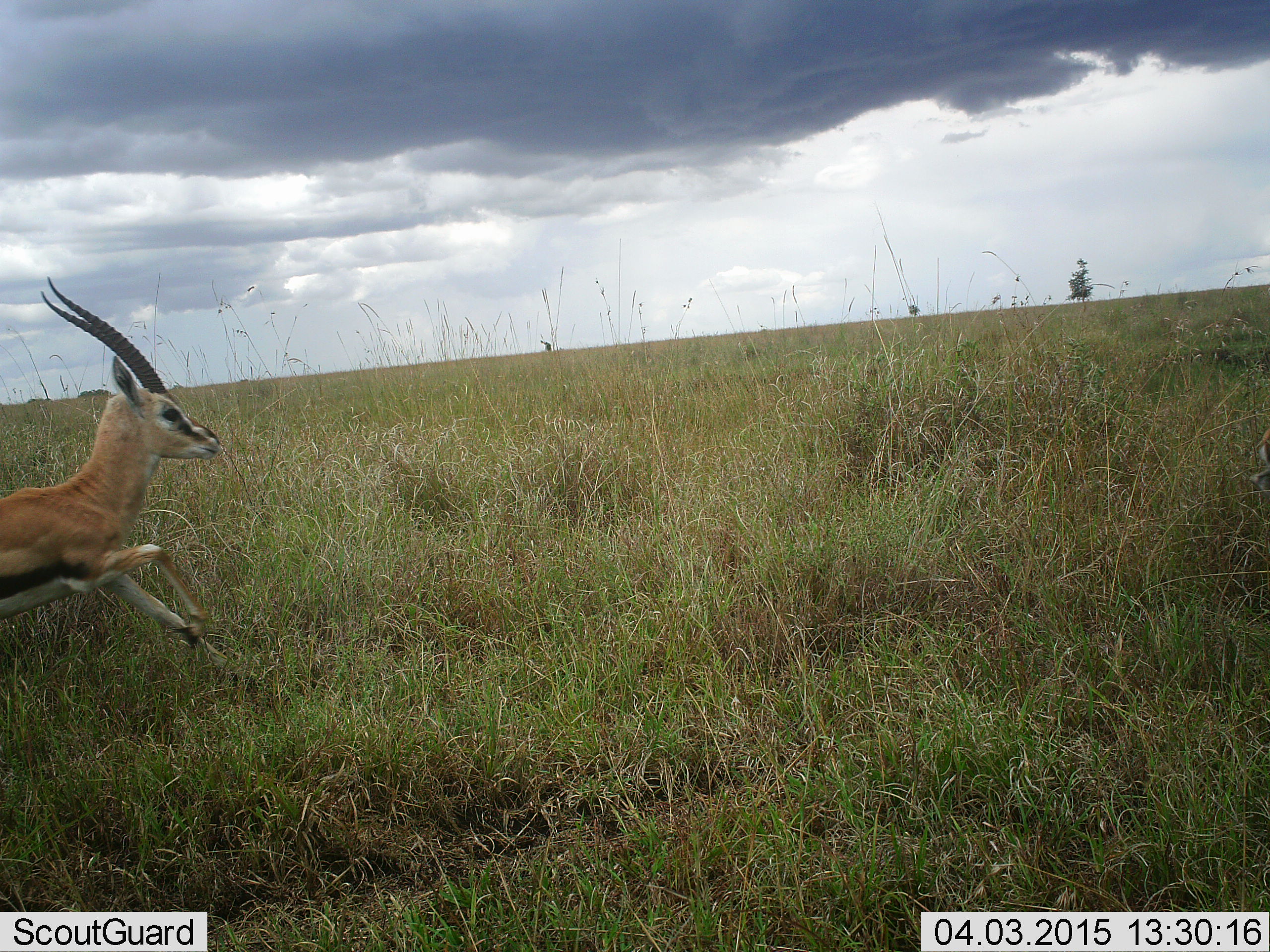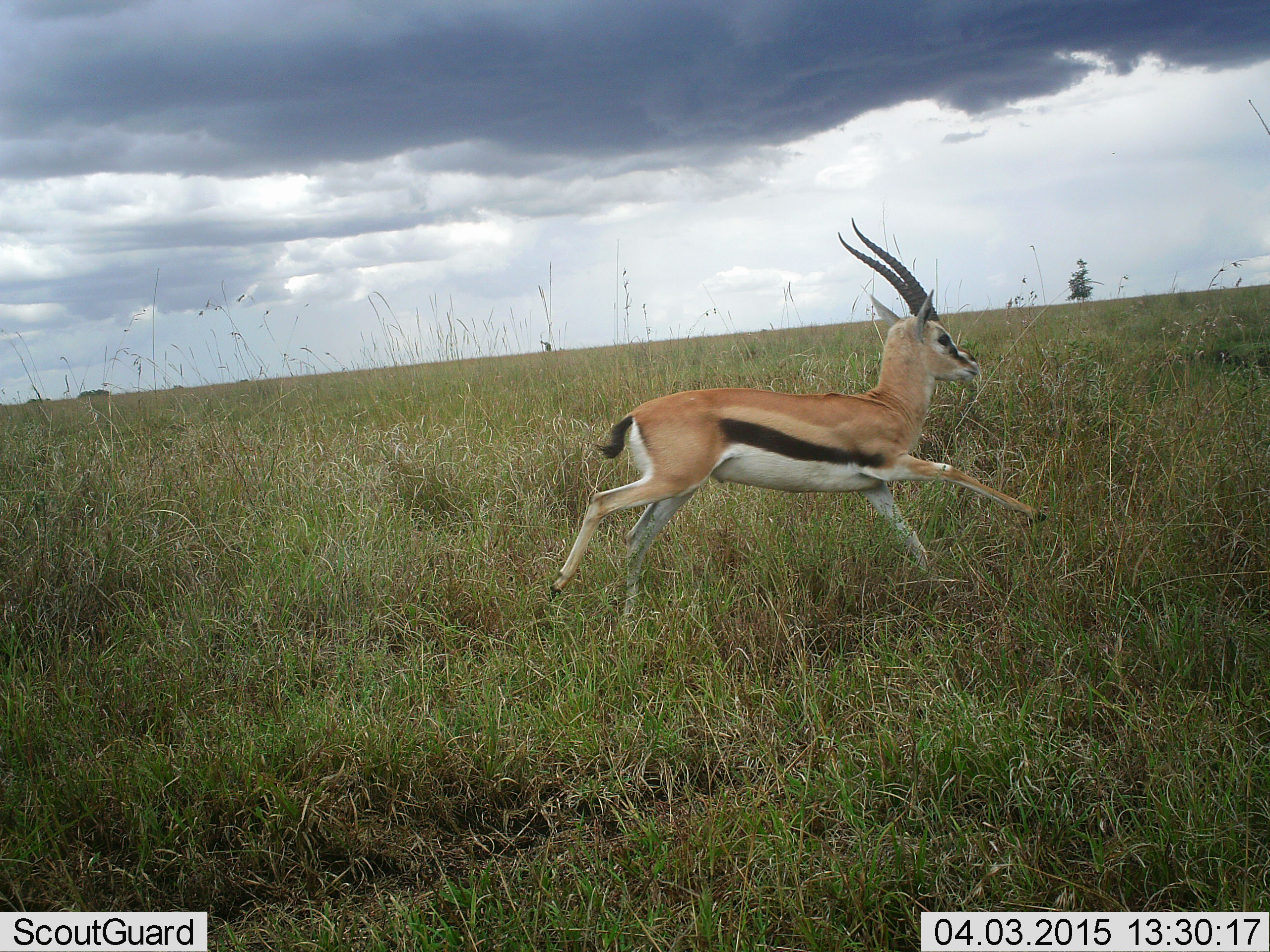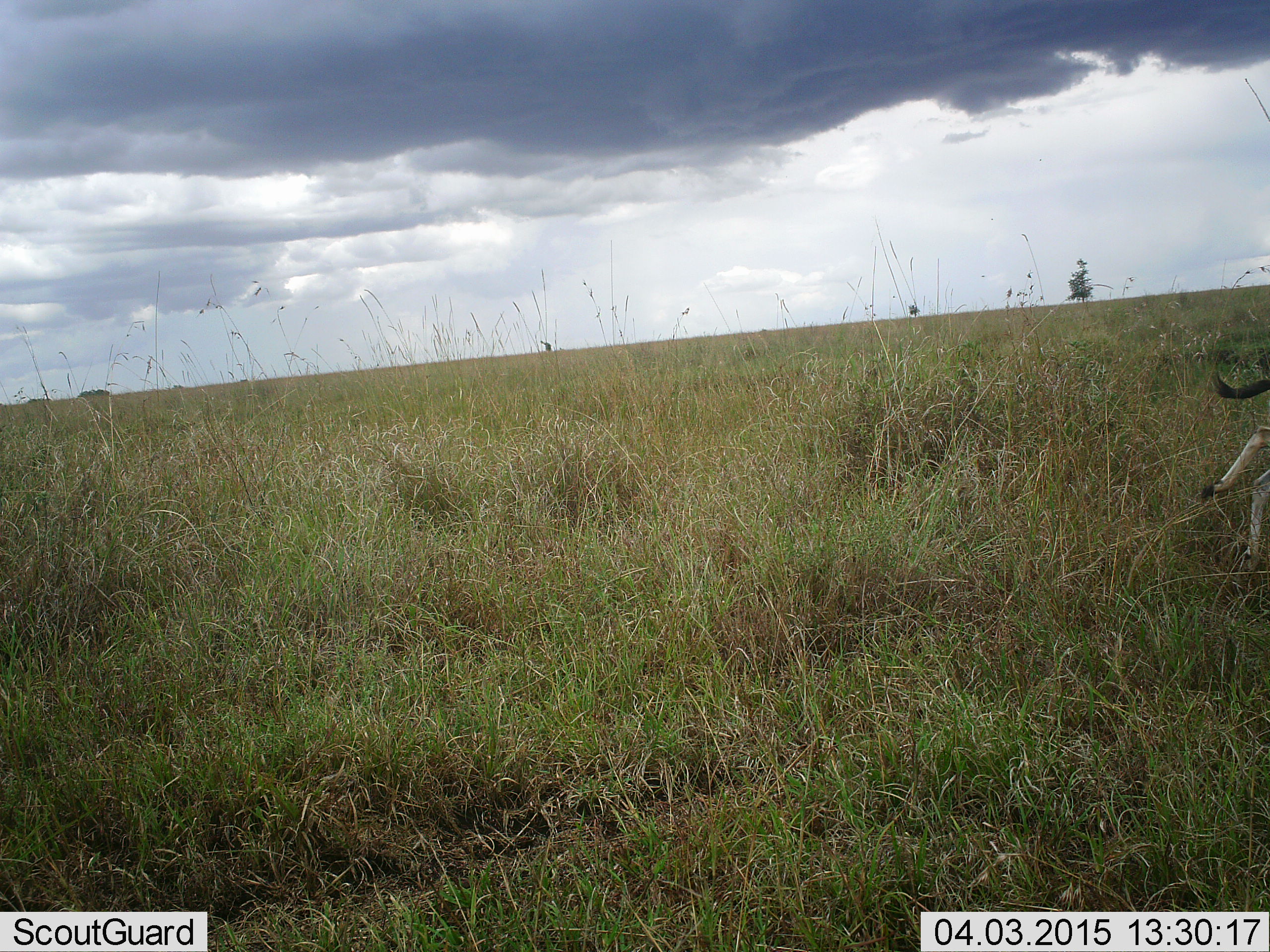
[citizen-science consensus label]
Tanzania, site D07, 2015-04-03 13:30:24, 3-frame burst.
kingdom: Animalia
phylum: Chordata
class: Mammalia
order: Artiodactyla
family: Bovidae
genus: Eudorcas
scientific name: Eudorcas thomsonii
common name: thomson's gazelle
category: gazellethomsons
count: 1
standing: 0%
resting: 0%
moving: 100%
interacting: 0%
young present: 0%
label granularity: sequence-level